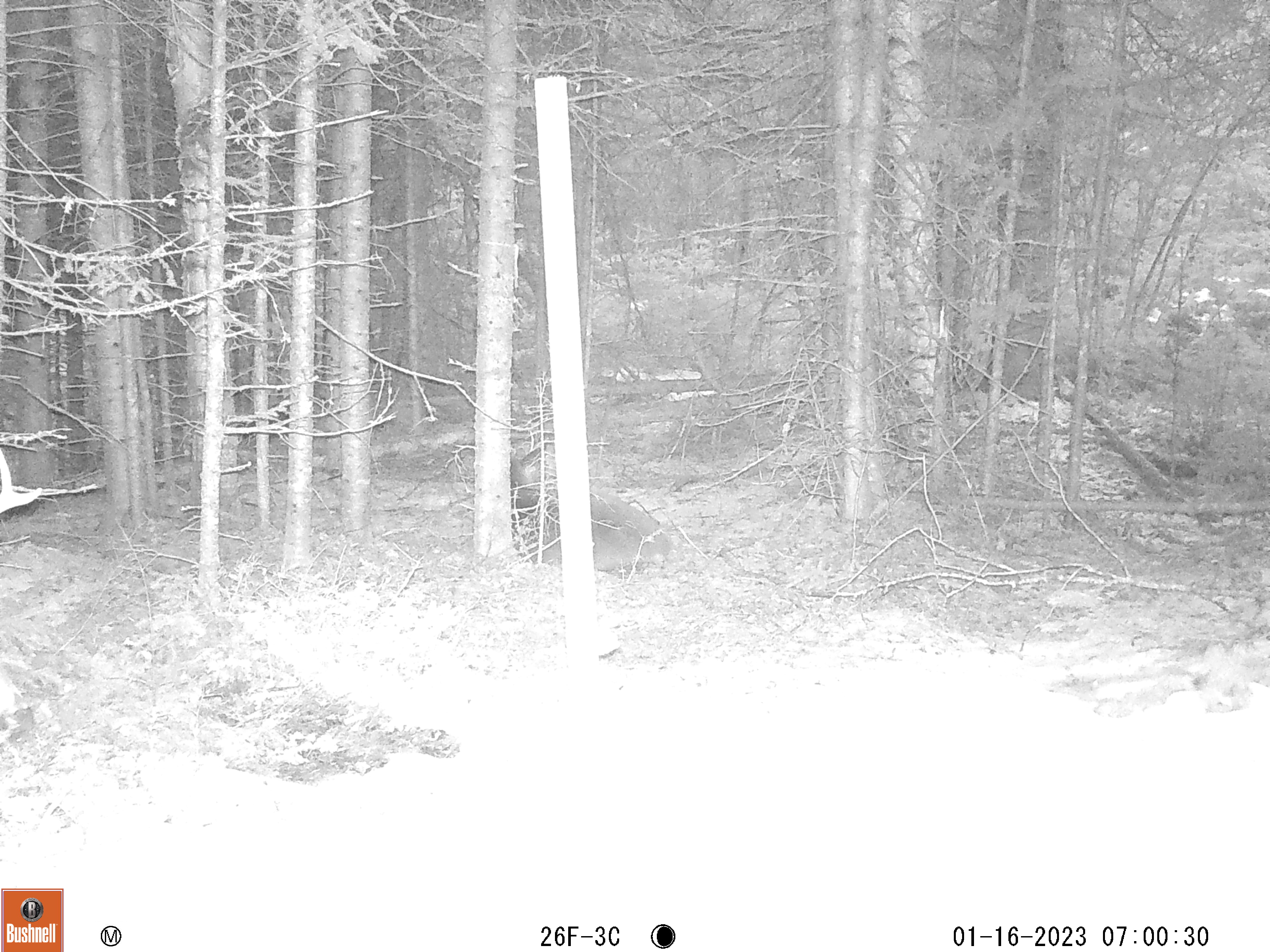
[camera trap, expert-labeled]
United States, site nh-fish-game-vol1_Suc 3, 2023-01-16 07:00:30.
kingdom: Animalia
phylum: Chordata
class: Mammalia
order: Artiodactyla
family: Cervidae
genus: Odocoileus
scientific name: Odocoileus virginianus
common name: white-tailed deer